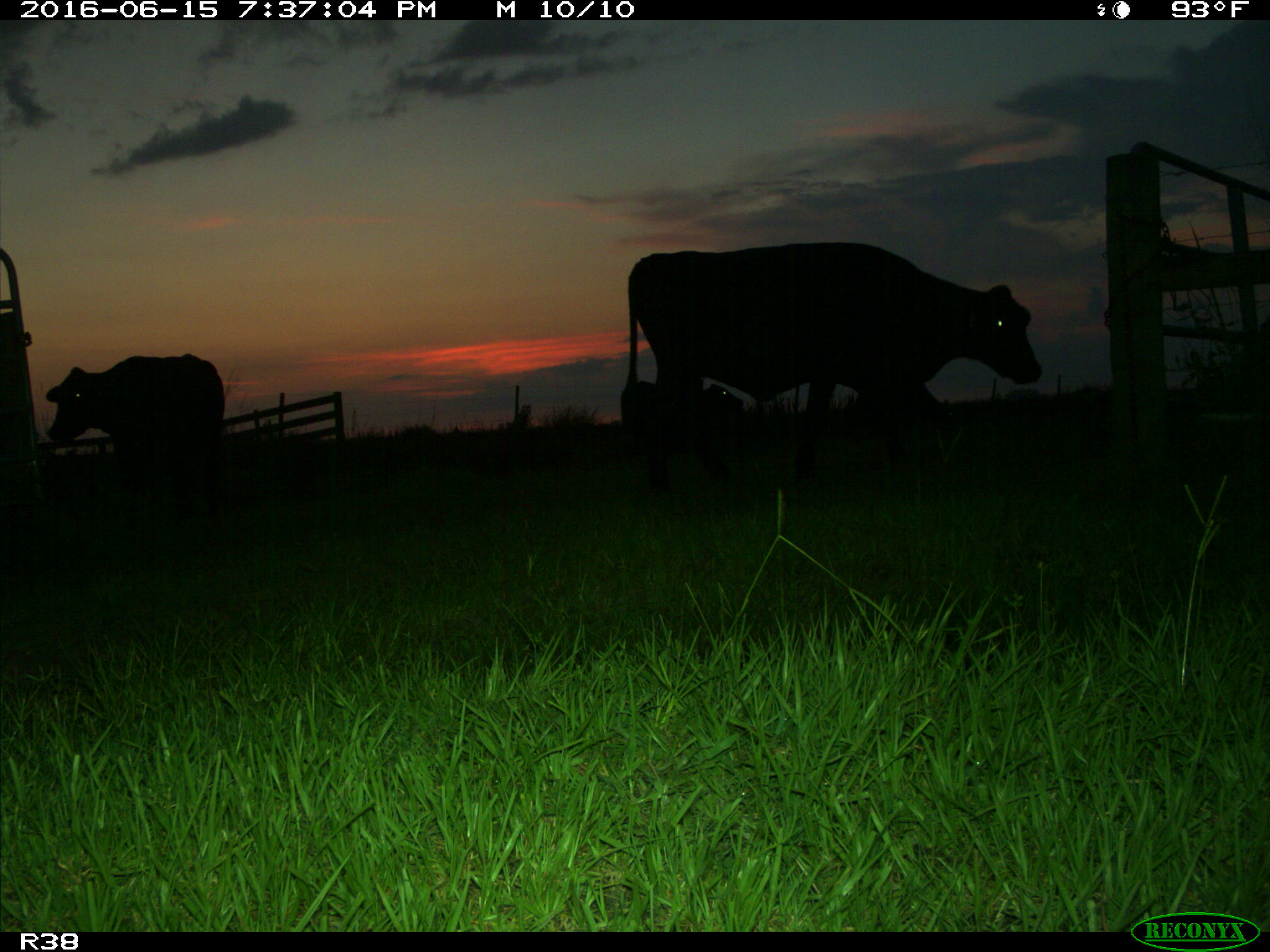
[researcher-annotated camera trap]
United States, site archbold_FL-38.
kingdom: Animalia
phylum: Chordata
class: Mammalia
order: Artiodactyla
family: Bovidae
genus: Bos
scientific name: Bos taurus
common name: domestic cow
Bos taurus (domestic cow).